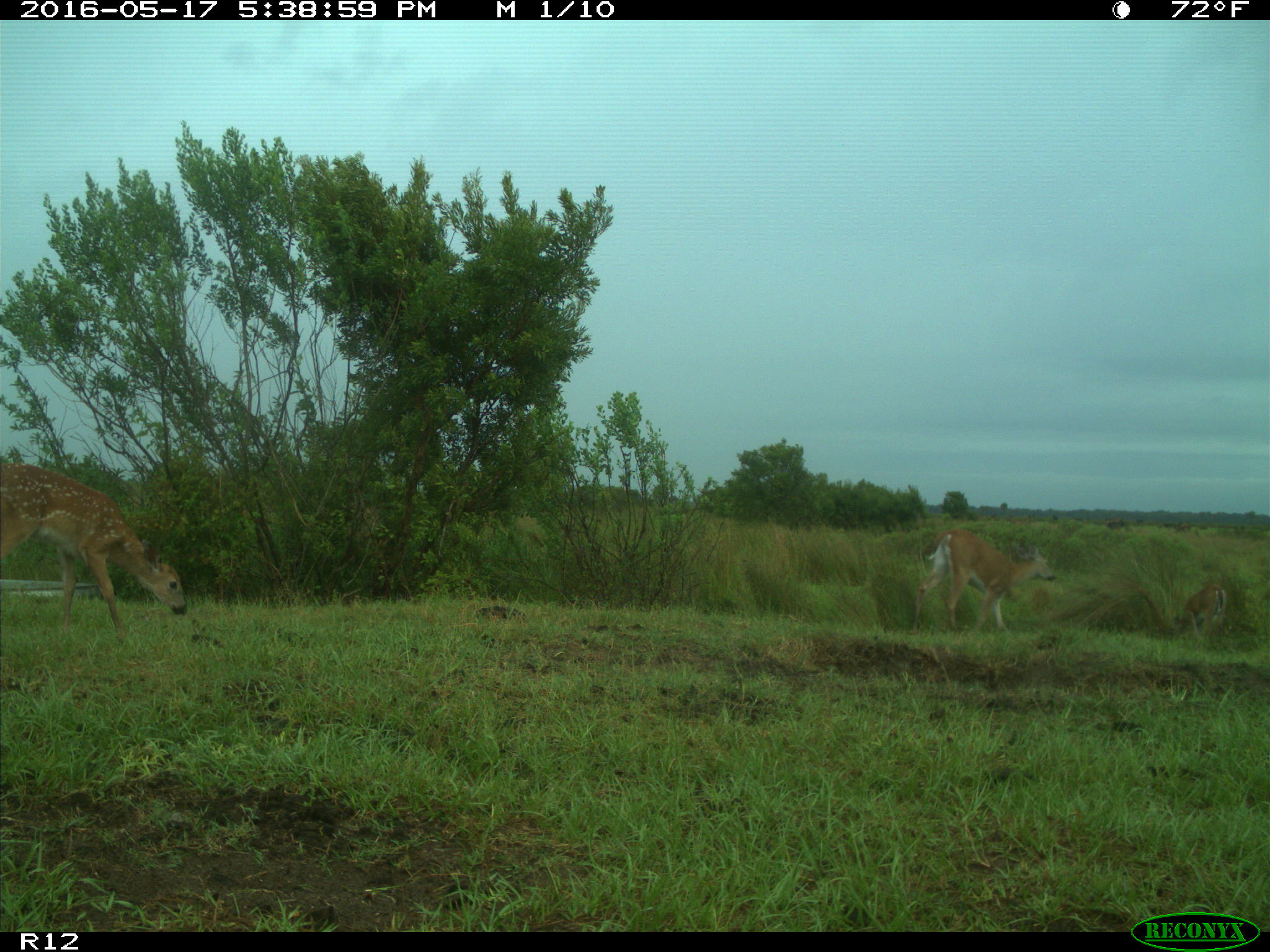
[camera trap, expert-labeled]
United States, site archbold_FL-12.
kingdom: Animalia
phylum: Chordata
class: Mammalia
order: Artiodactyla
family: Cervidae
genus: Odocoileus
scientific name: Odocoileus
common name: deer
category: unidentified deer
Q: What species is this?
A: Unidentified deer (deer) (Odocoileus).